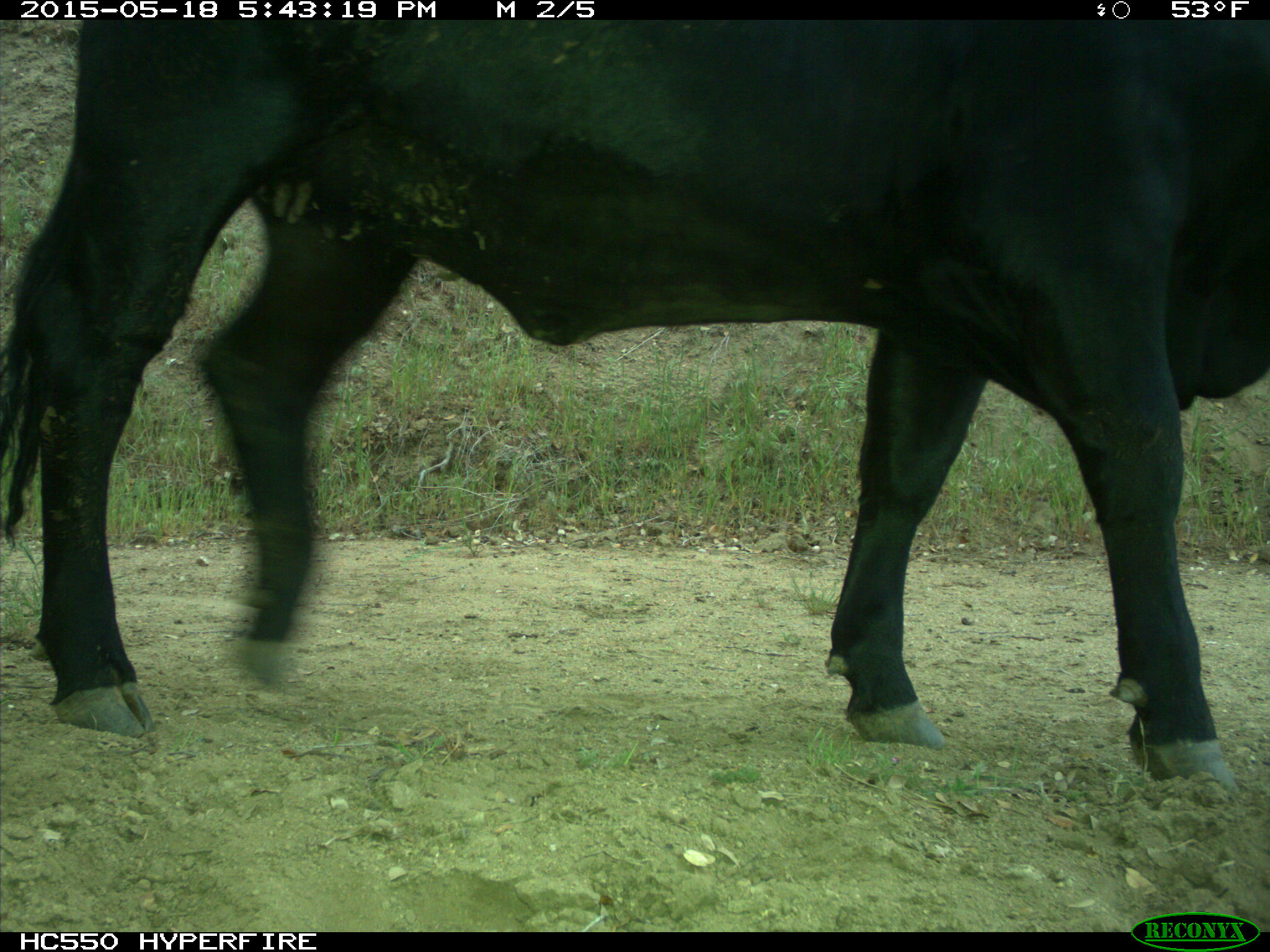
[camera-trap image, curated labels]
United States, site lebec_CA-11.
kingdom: Animalia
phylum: Chordata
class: Mammalia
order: Artiodactyla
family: Bovidae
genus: Bos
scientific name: Bos taurus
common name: domestic cow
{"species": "Bos taurus (domestic cow)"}